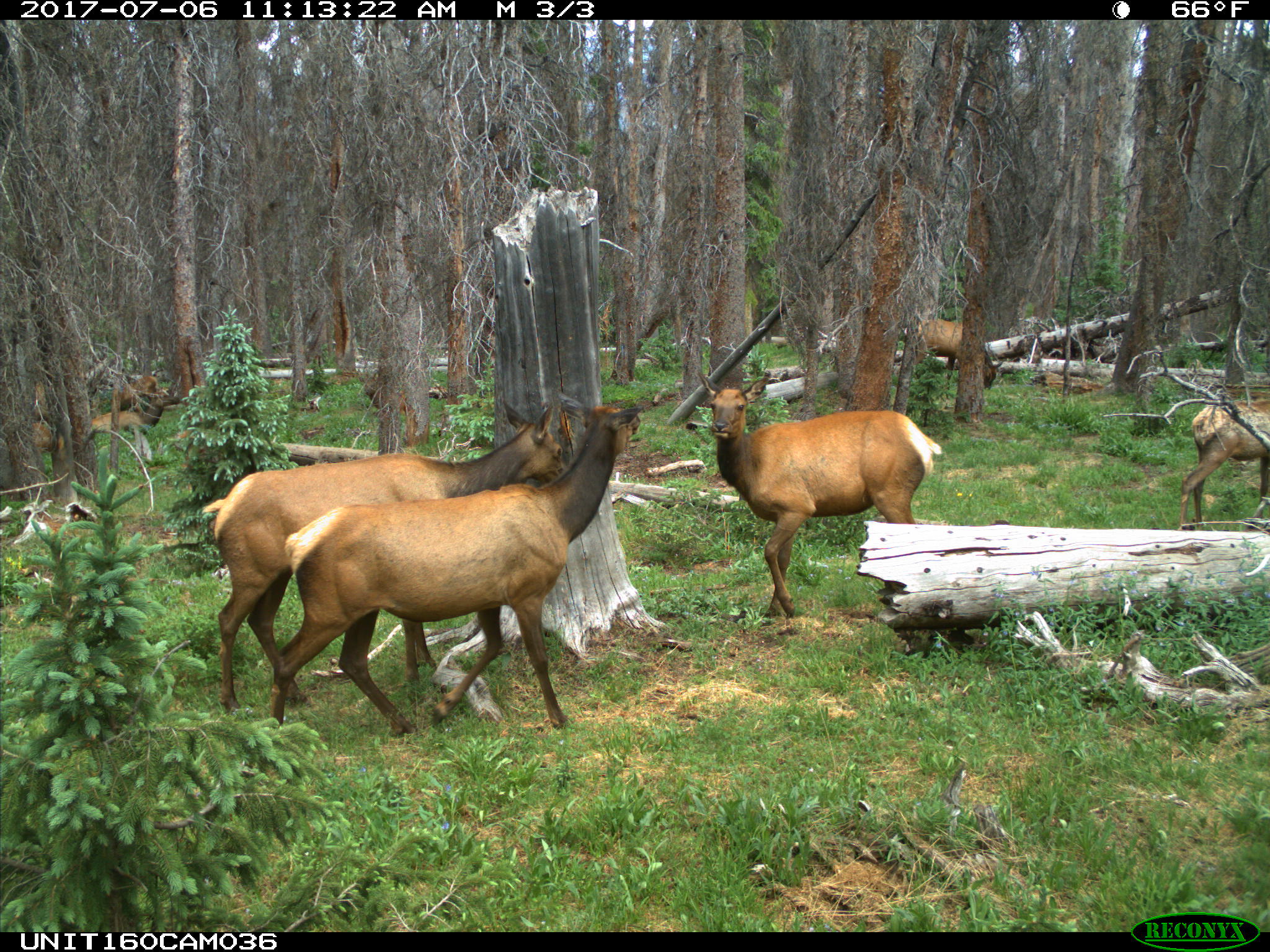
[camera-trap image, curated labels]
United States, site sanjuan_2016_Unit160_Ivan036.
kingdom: Animalia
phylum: Chordata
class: Mammalia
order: Artiodactyla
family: Cervidae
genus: Cervus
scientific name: Cervus elaphus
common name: red deer